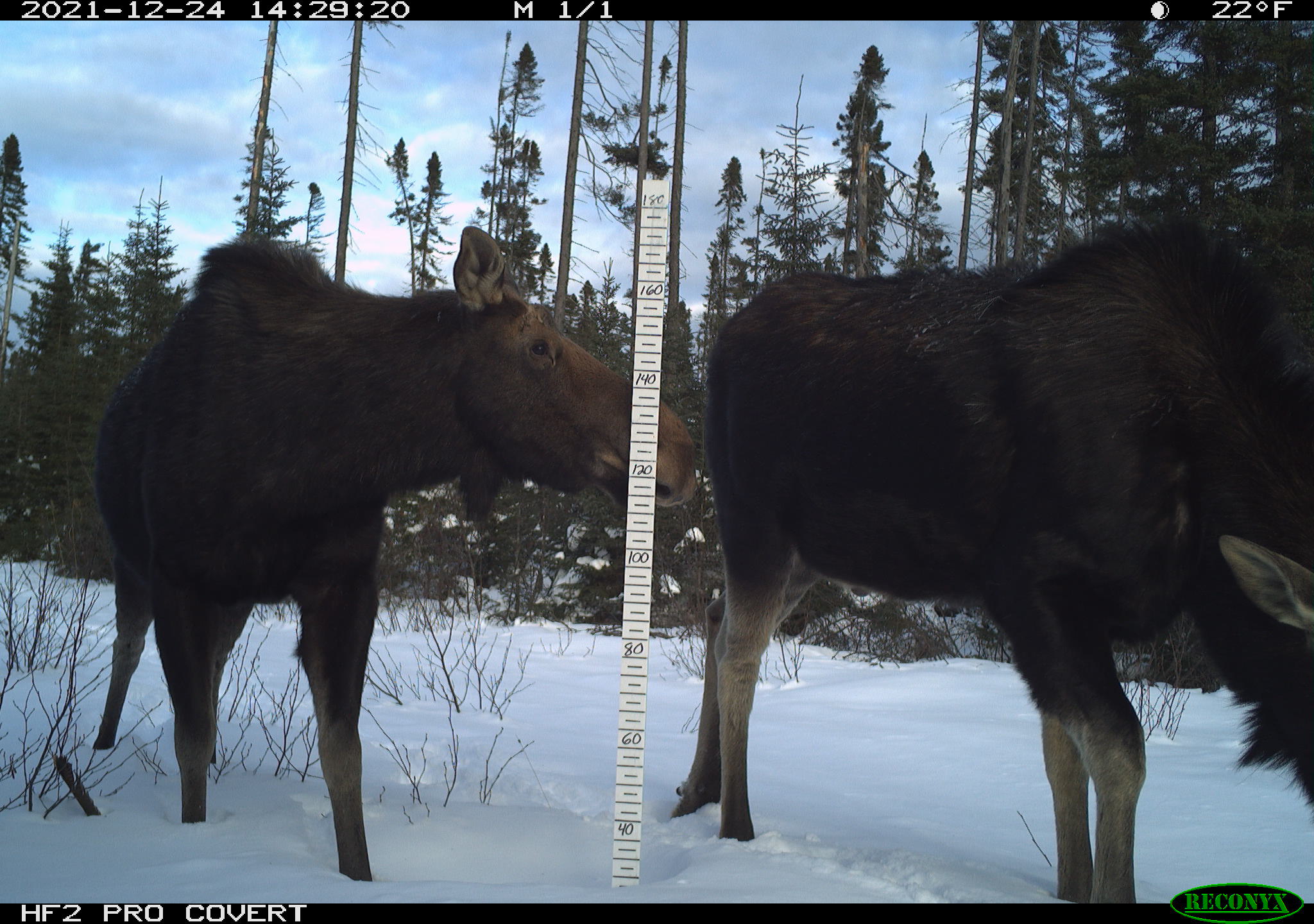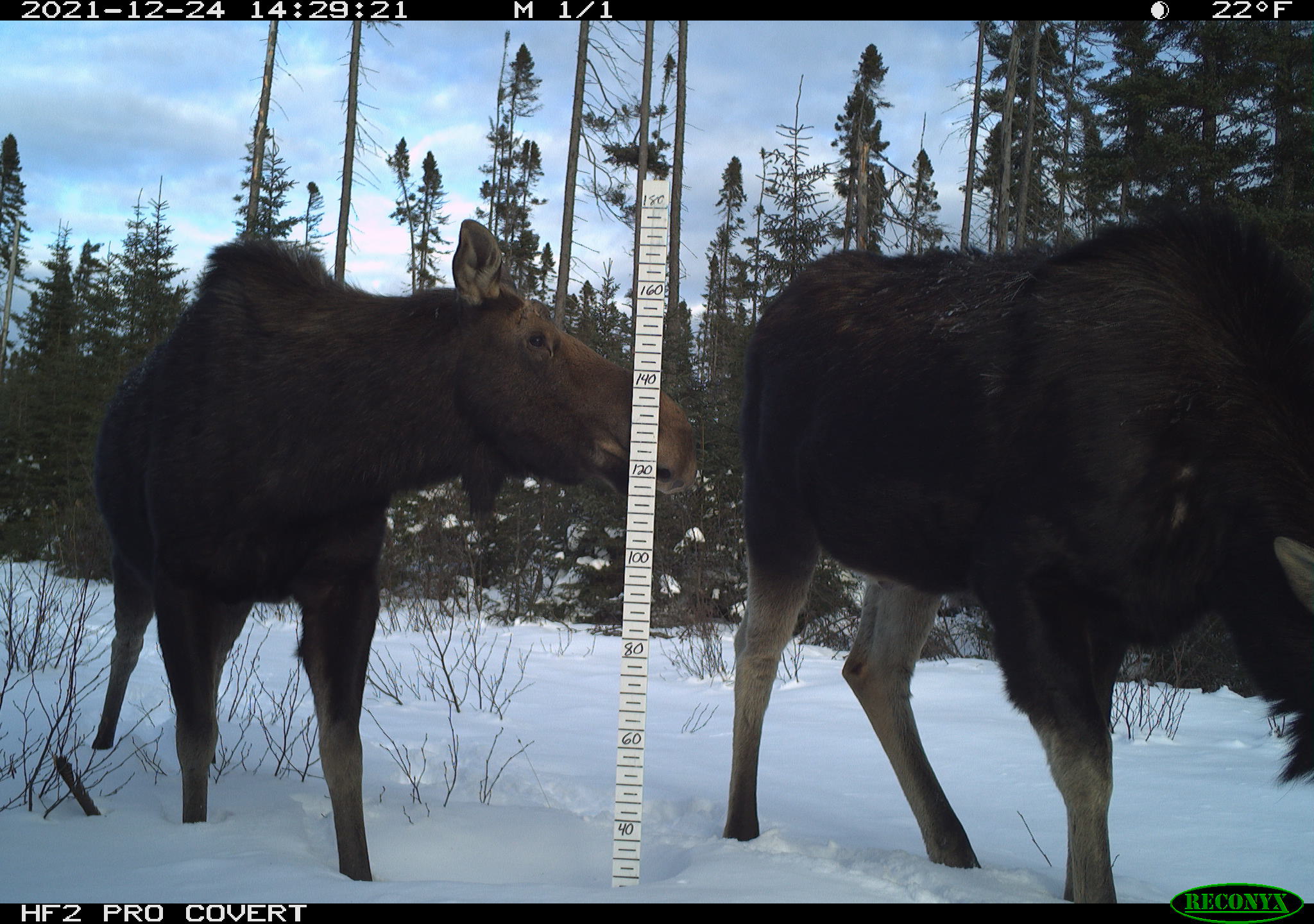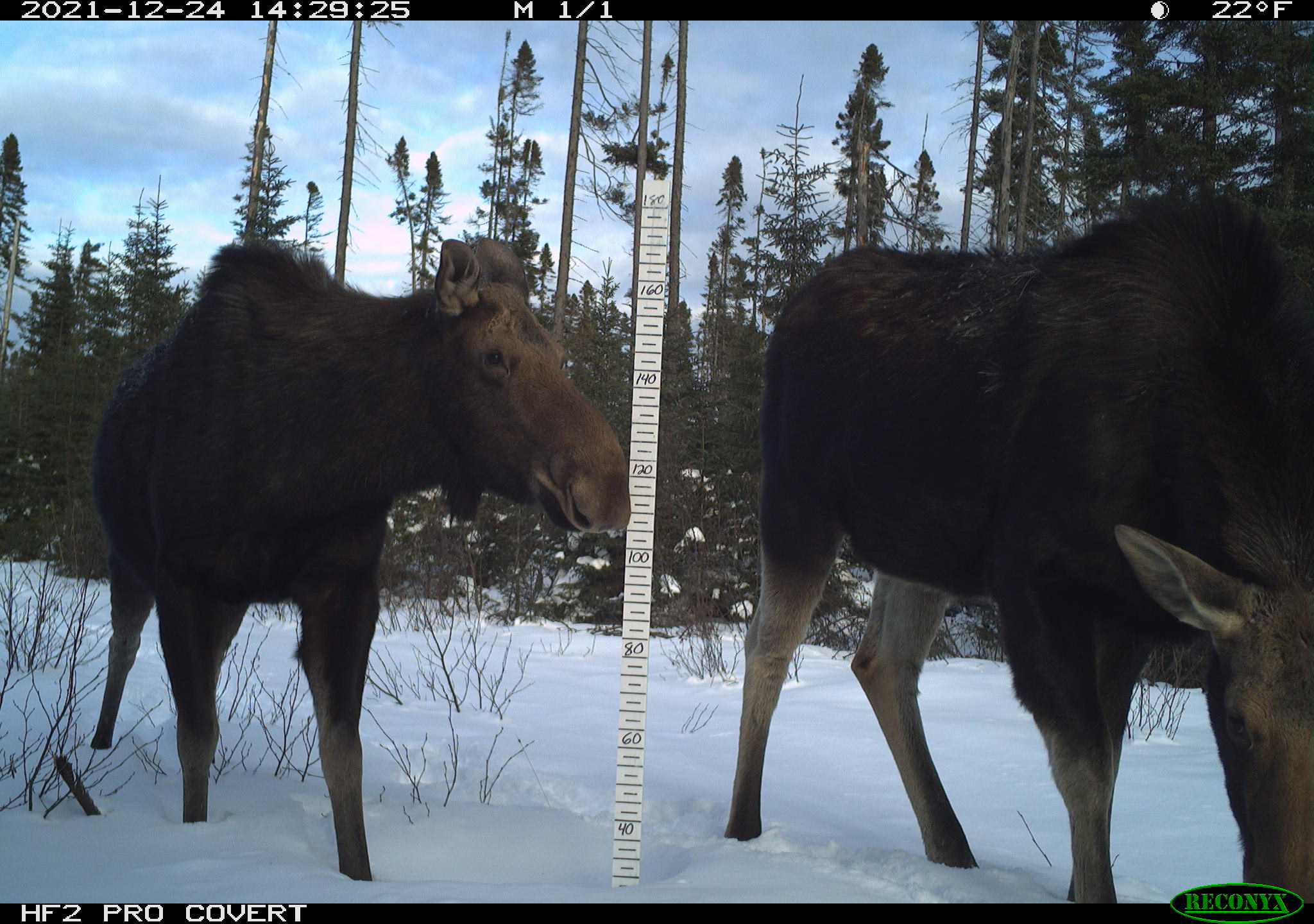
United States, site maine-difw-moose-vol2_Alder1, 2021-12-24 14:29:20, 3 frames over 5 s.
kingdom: Animalia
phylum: Chordata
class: Mammalia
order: Artiodactyla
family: Cervidae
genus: Alces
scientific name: Alces alces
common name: moose